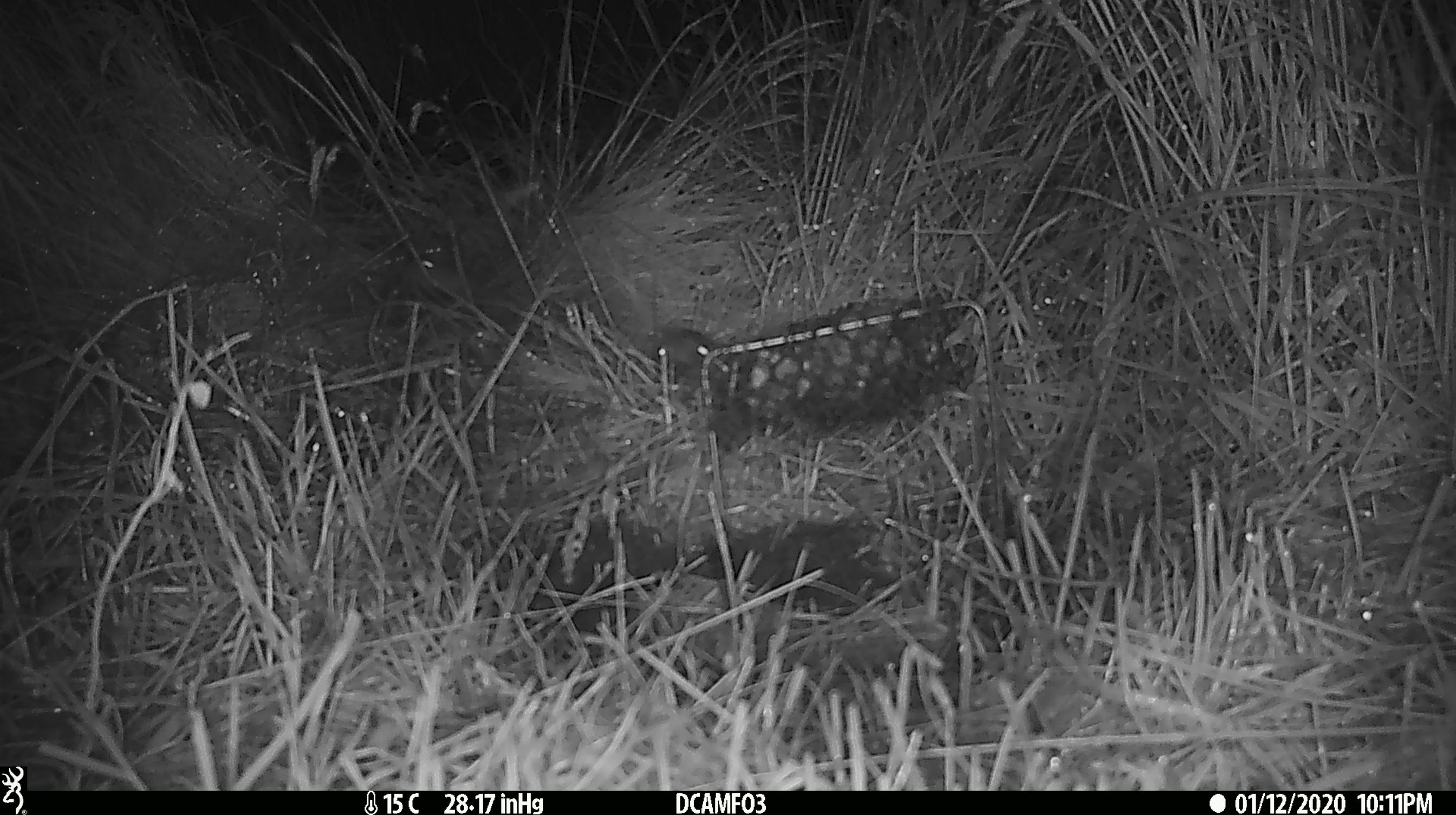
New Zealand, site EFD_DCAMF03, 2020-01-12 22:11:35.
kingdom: Animalia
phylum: Chordata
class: Mammalia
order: Rodentia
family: Muridae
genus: Mus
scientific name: Mus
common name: mouse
Mouse (Mus).